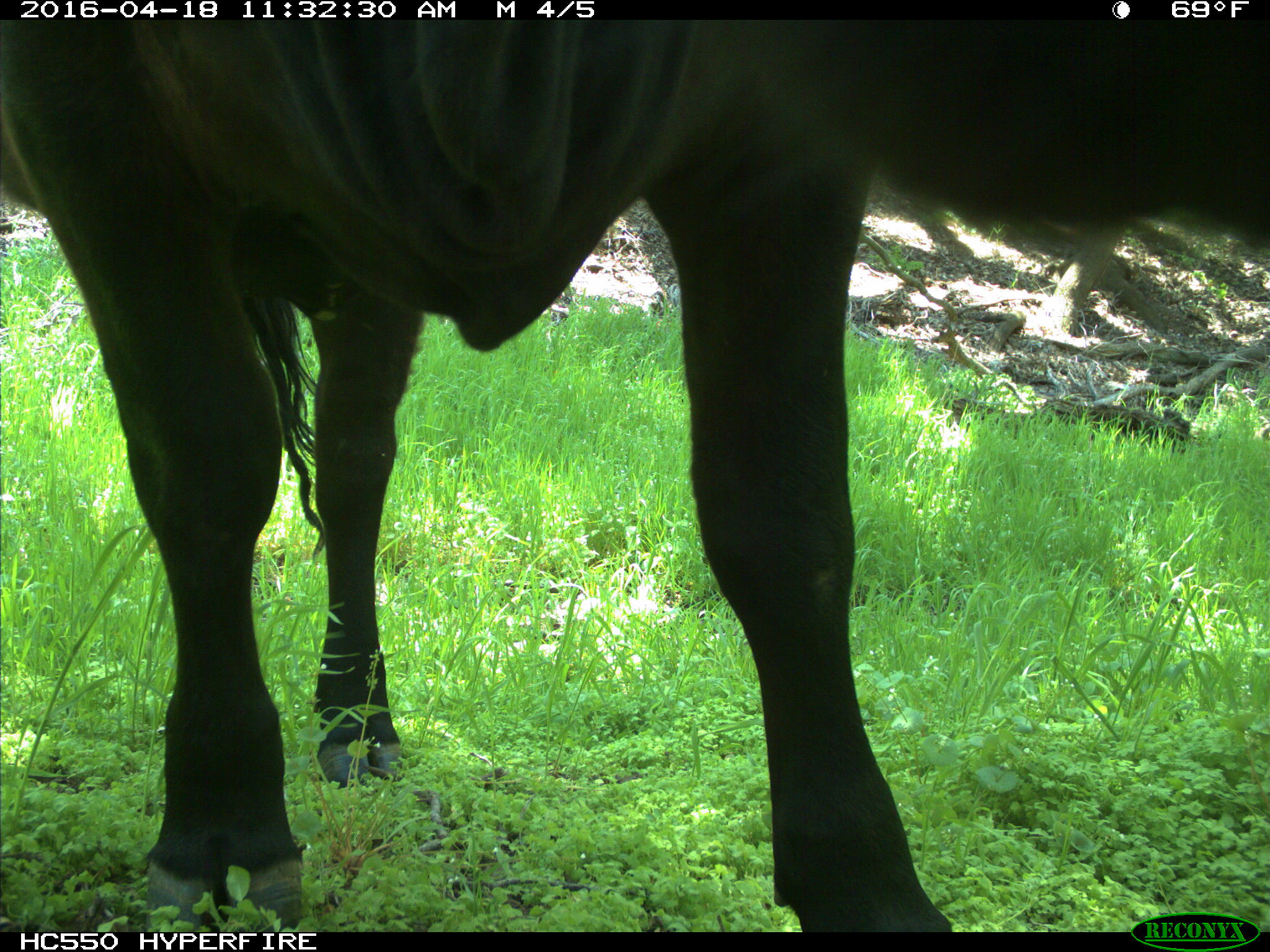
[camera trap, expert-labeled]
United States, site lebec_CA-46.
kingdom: Animalia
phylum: Chordata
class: Mammalia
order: Artiodactyla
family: Bovidae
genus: Bos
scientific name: Bos taurus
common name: domestic cow